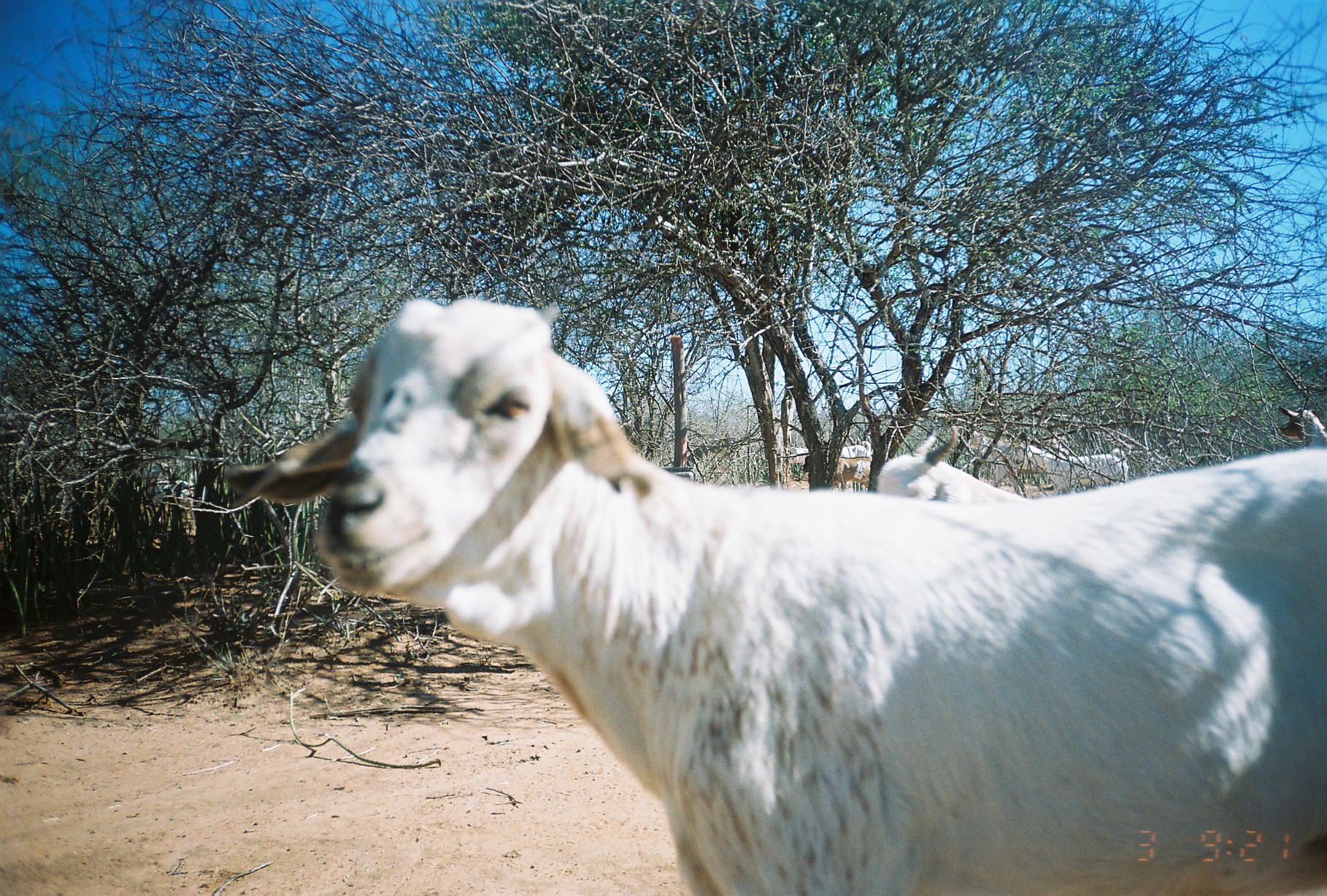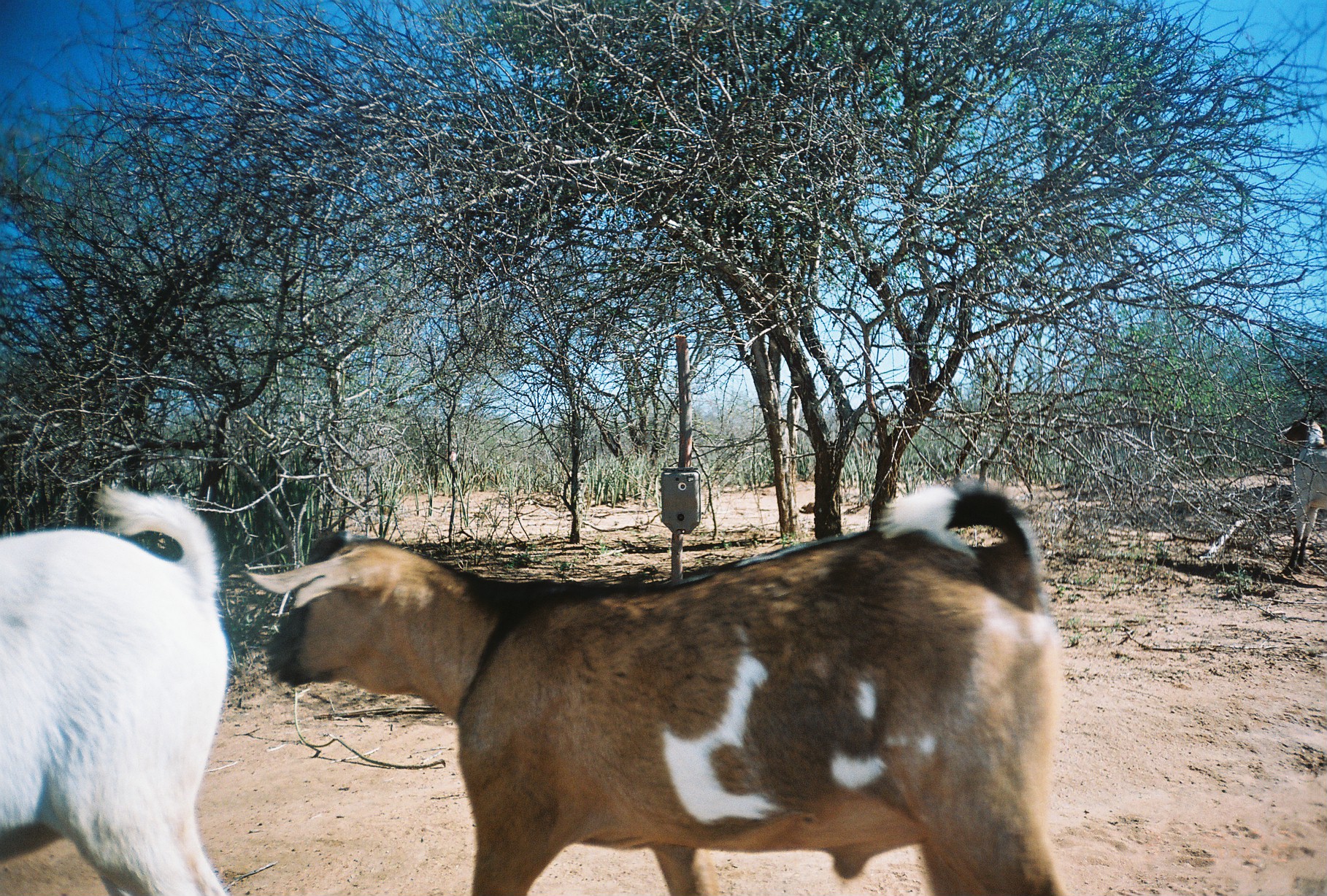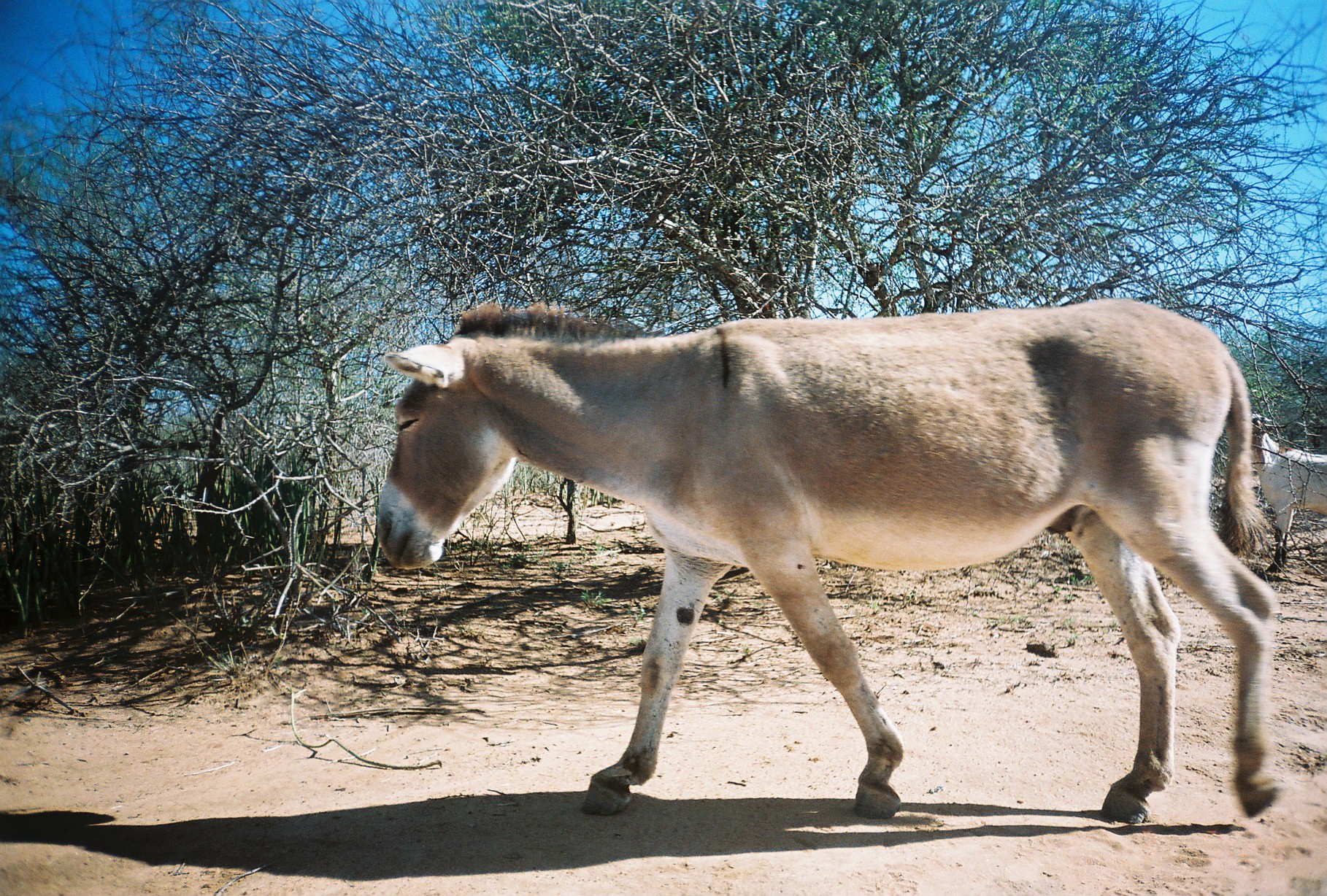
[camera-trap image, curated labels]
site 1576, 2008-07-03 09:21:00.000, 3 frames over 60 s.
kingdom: Animalia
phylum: Chordata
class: Mammalia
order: Artiodactyla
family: Bovidae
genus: Capra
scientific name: Capra aegagrus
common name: wild goat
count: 5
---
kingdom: Animalia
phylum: Chordata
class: Mammalia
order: Perissodactyla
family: Equidae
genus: Equus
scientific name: Equus africanus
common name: african wild ass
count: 1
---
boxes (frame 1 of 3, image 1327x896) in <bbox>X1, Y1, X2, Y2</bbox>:
capra aegagrus: <bbox>221, 298, 1322, 890</bbox>; <bbox>876, 428, 1029, 502</bbox>; <bbox>1016, 441, 1127, 496</bbox>; <bbox>969, 428, 1040, 486</bbox>; <bbox>805, 454, 870, 488</bbox>; <bbox>144, 472, 202, 509</bbox>; <bbox>1277, 404, 1325, 445</bbox>; <bbox>786, 440, 872, 461</bbox>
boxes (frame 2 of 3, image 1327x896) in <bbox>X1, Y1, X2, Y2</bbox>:
capra aegagrus: <bbox>241, 478, 1063, 893</bbox>; <bbox>0, 481, 238, 896</bbox>; <bbox>1273, 409, 1327, 576</bbox>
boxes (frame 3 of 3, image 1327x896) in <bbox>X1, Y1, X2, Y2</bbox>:
equus africanus: <bbox>369, 297, 1282, 827</bbox>; <bbox>1242, 407, 1327, 576</bbox>